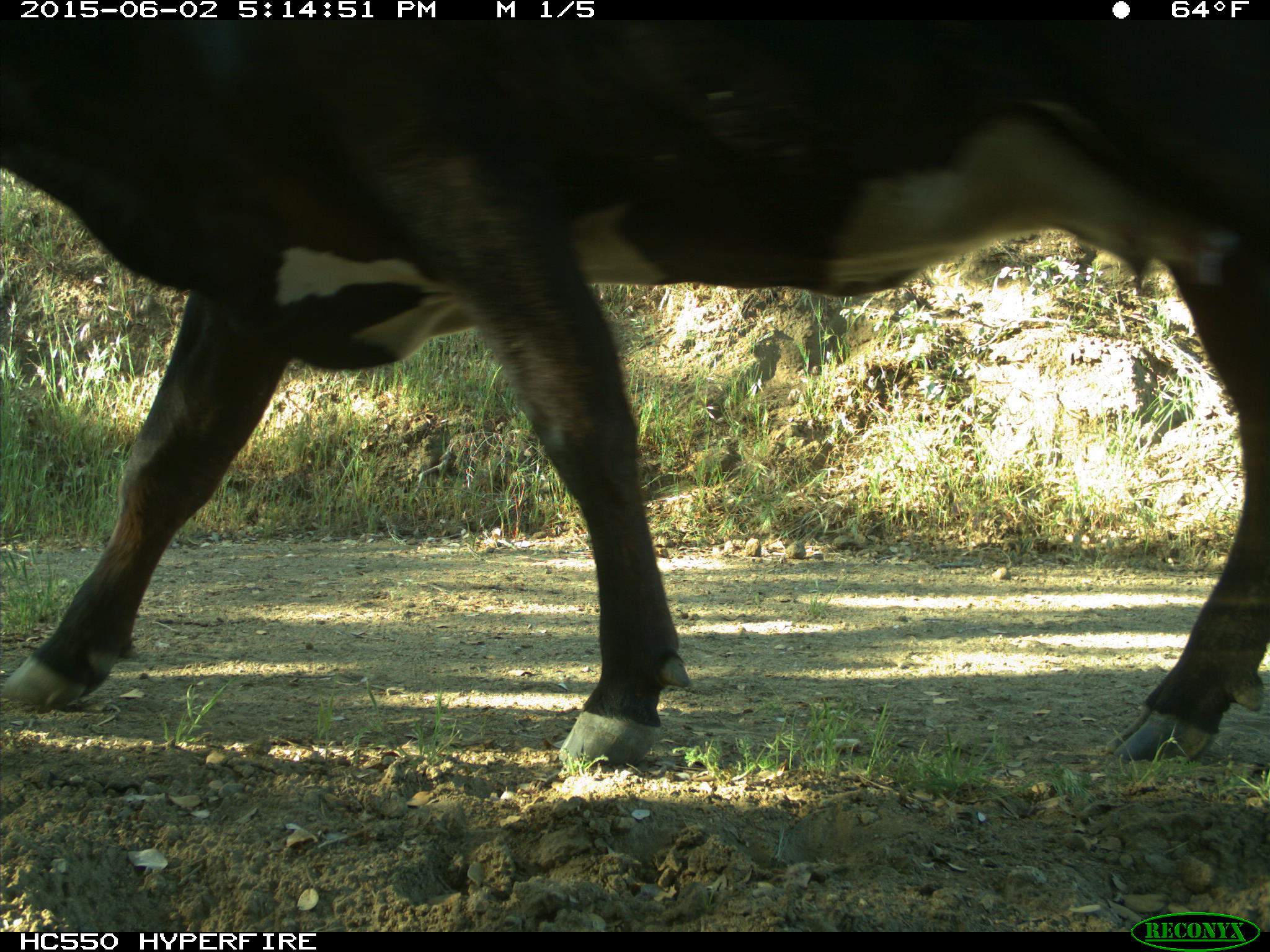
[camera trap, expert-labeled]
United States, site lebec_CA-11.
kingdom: Animalia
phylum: Chordata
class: Mammalia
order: Artiodactyla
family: Bovidae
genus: Bos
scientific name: Bos taurus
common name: domestic cow